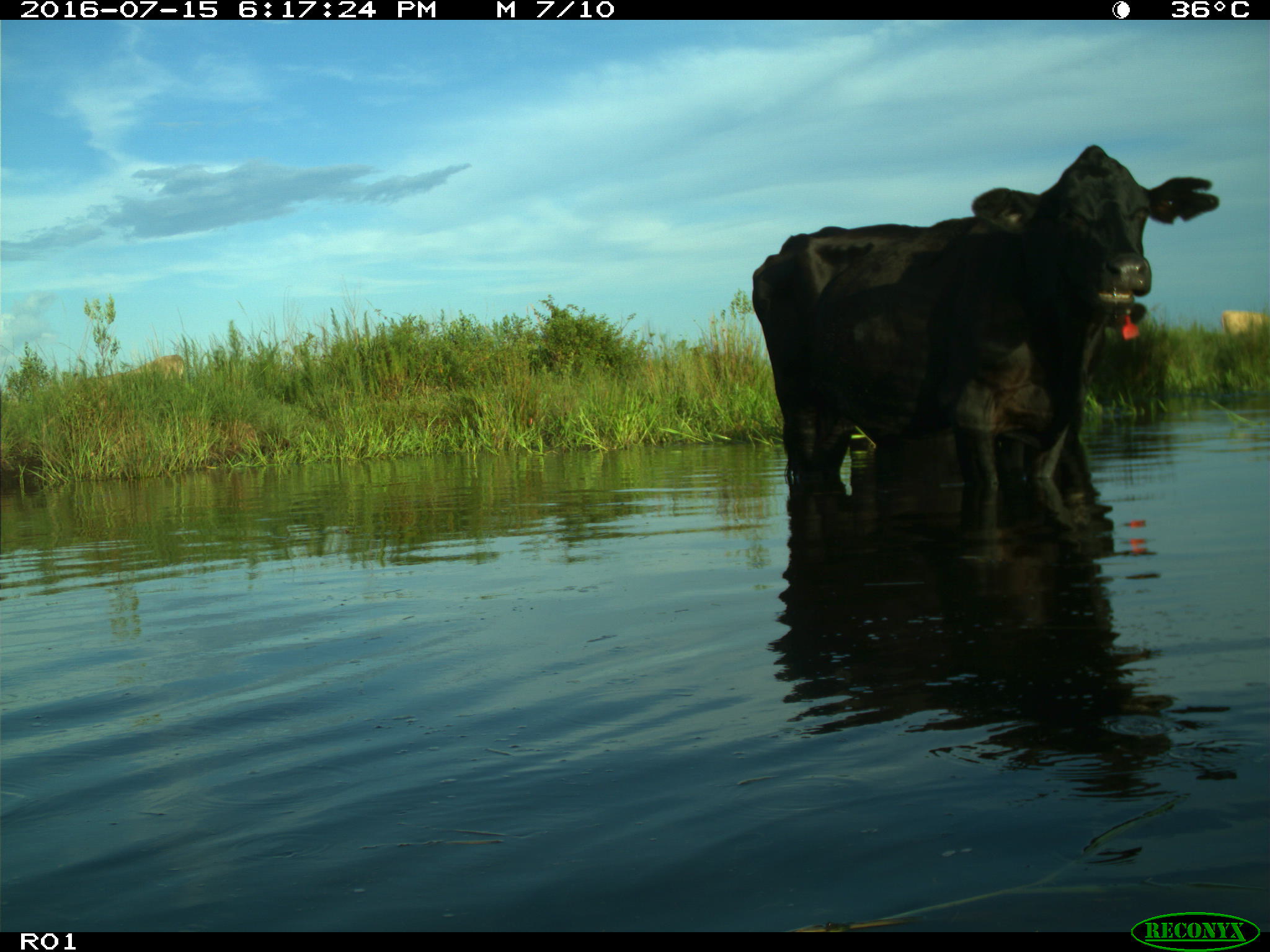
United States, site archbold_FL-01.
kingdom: Animalia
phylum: Chordata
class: Mammalia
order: Artiodactyla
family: Bovidae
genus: Bos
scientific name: Bos taurus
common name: domestic cow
Bos taurus (domestic cow).